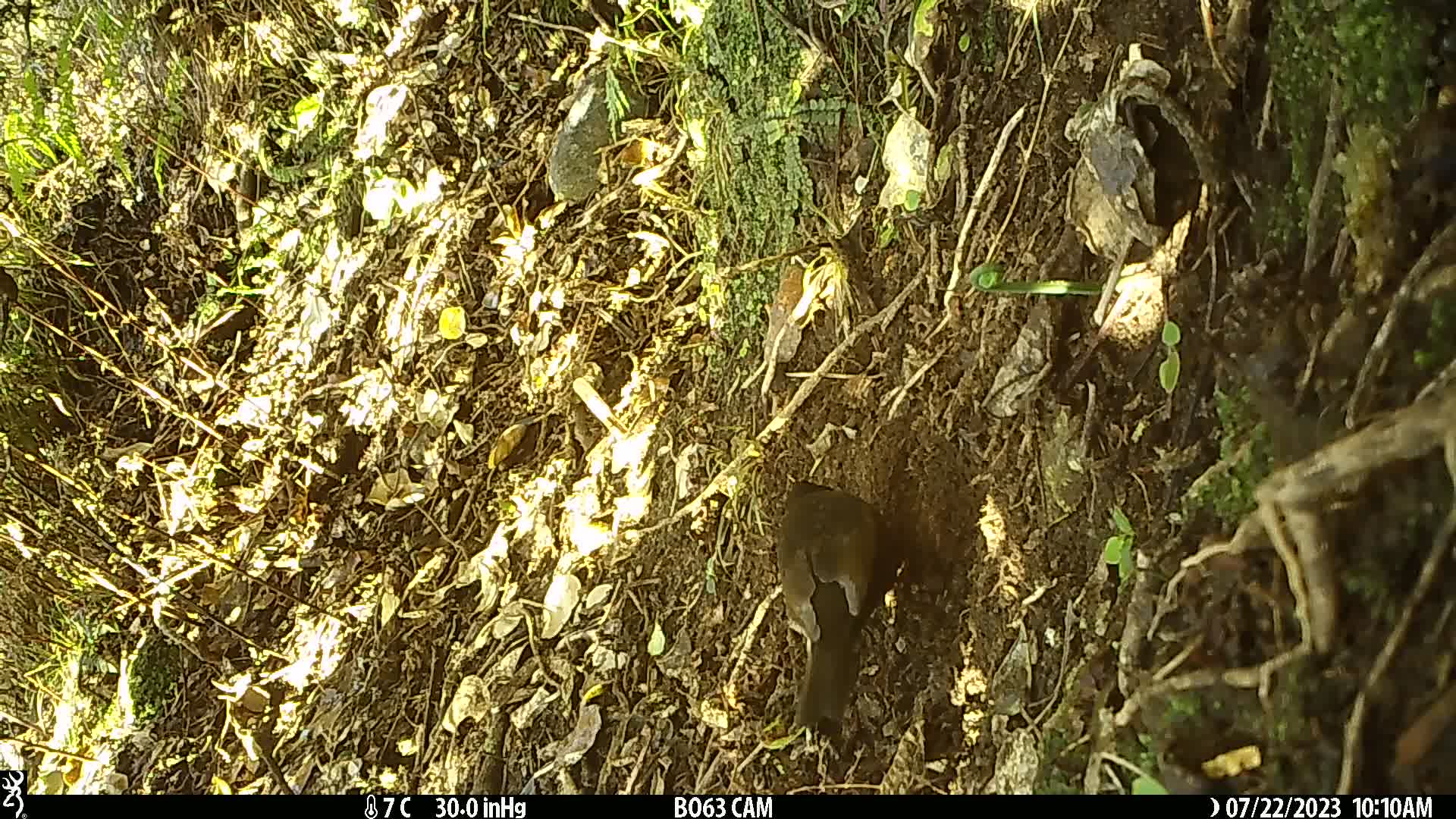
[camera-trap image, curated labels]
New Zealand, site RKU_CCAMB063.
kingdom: Animalia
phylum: Chordata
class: Aves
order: Passeriformes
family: Turdidae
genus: Turdus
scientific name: Turdus merula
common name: eurasian blackbird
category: blackbird